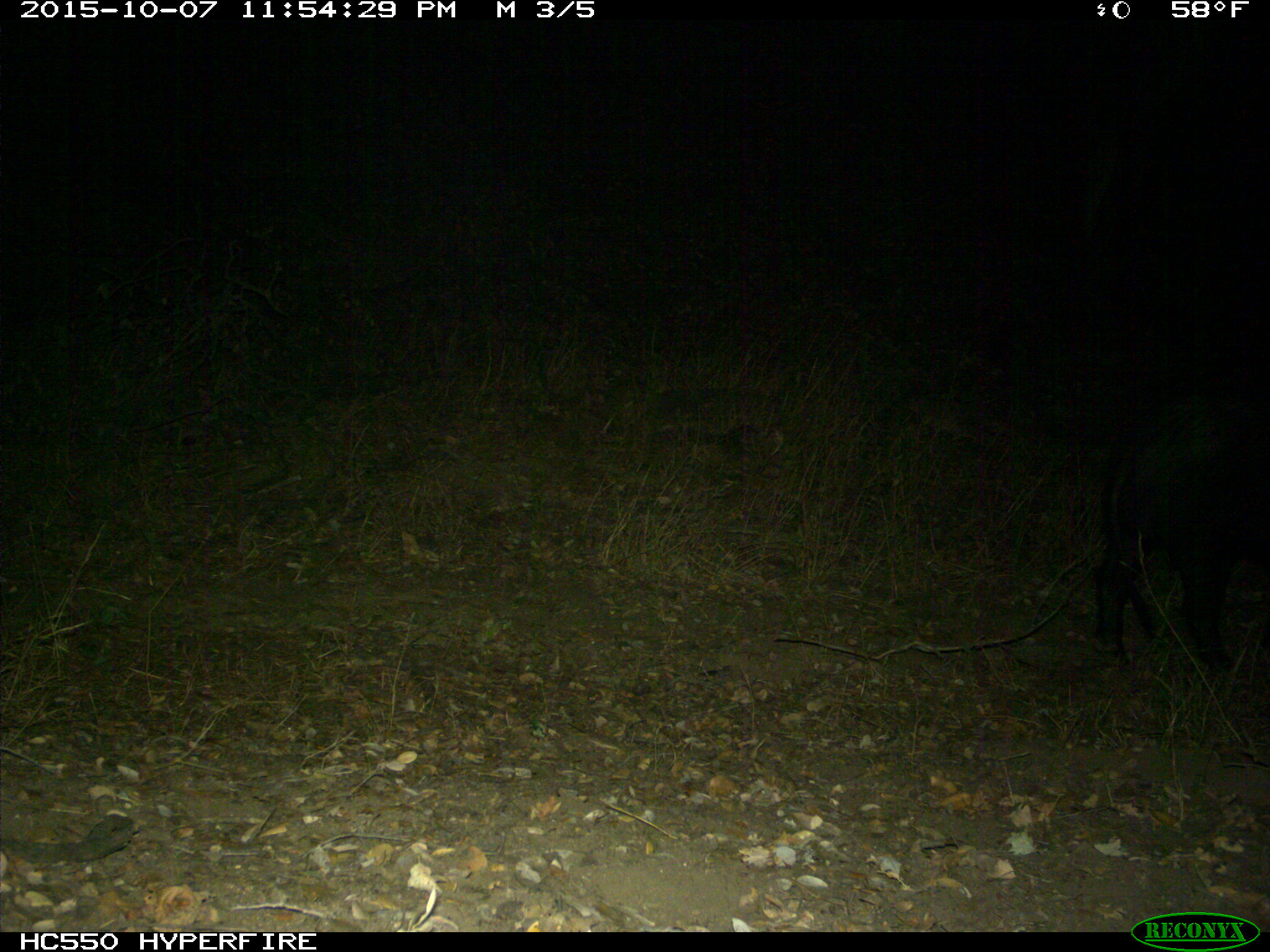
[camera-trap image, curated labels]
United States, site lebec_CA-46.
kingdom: Animalia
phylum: Chordata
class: Mammalia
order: Artiodactyla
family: Suidae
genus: Sus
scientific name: Sus scrofa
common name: wild boar